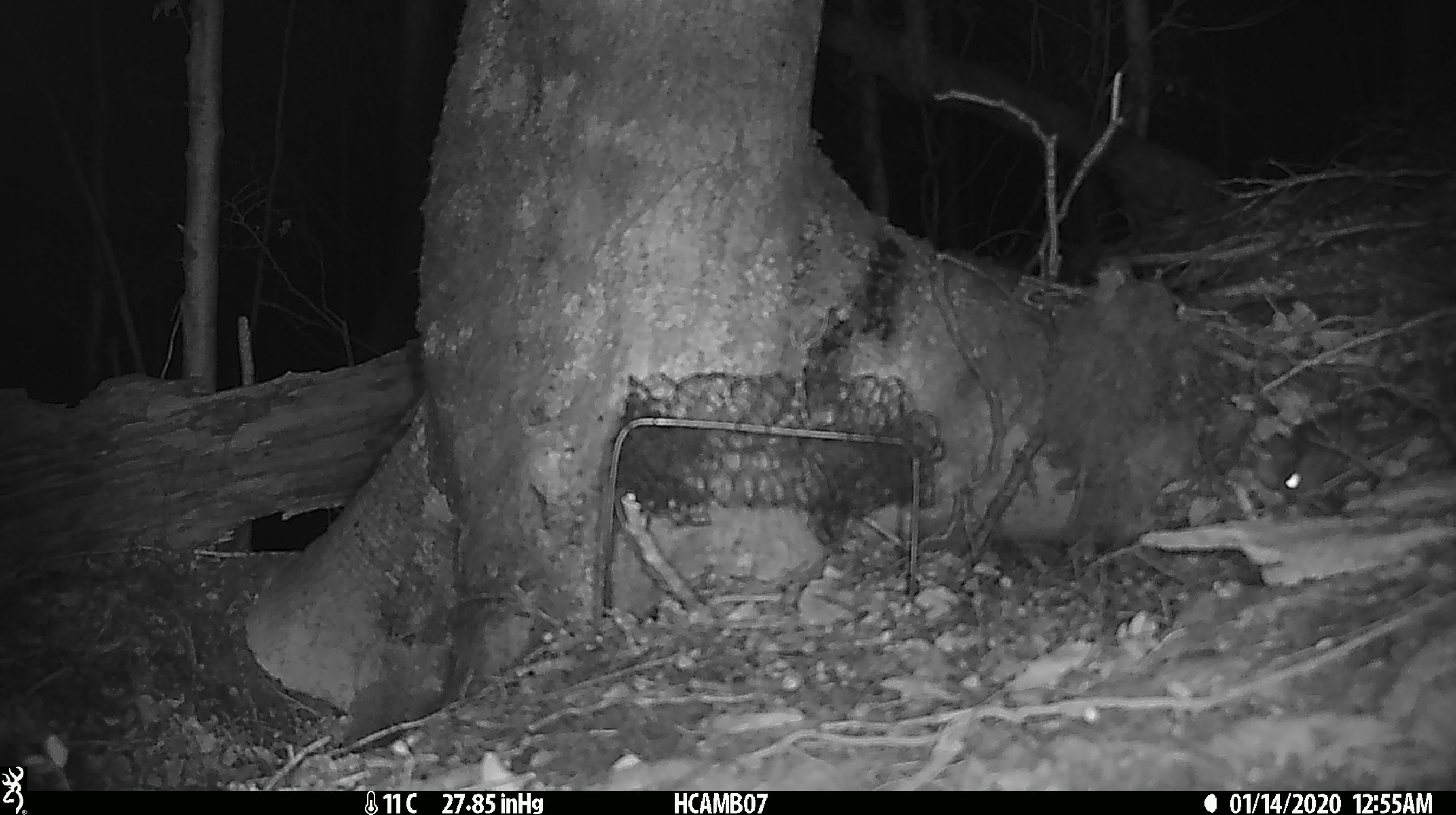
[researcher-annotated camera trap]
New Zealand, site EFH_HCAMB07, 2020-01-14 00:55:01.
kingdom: Animalia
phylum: Chordata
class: Mammalia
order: Rodentia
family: Muridae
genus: Mus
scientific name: Mus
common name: mouse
Mouse (Mus).